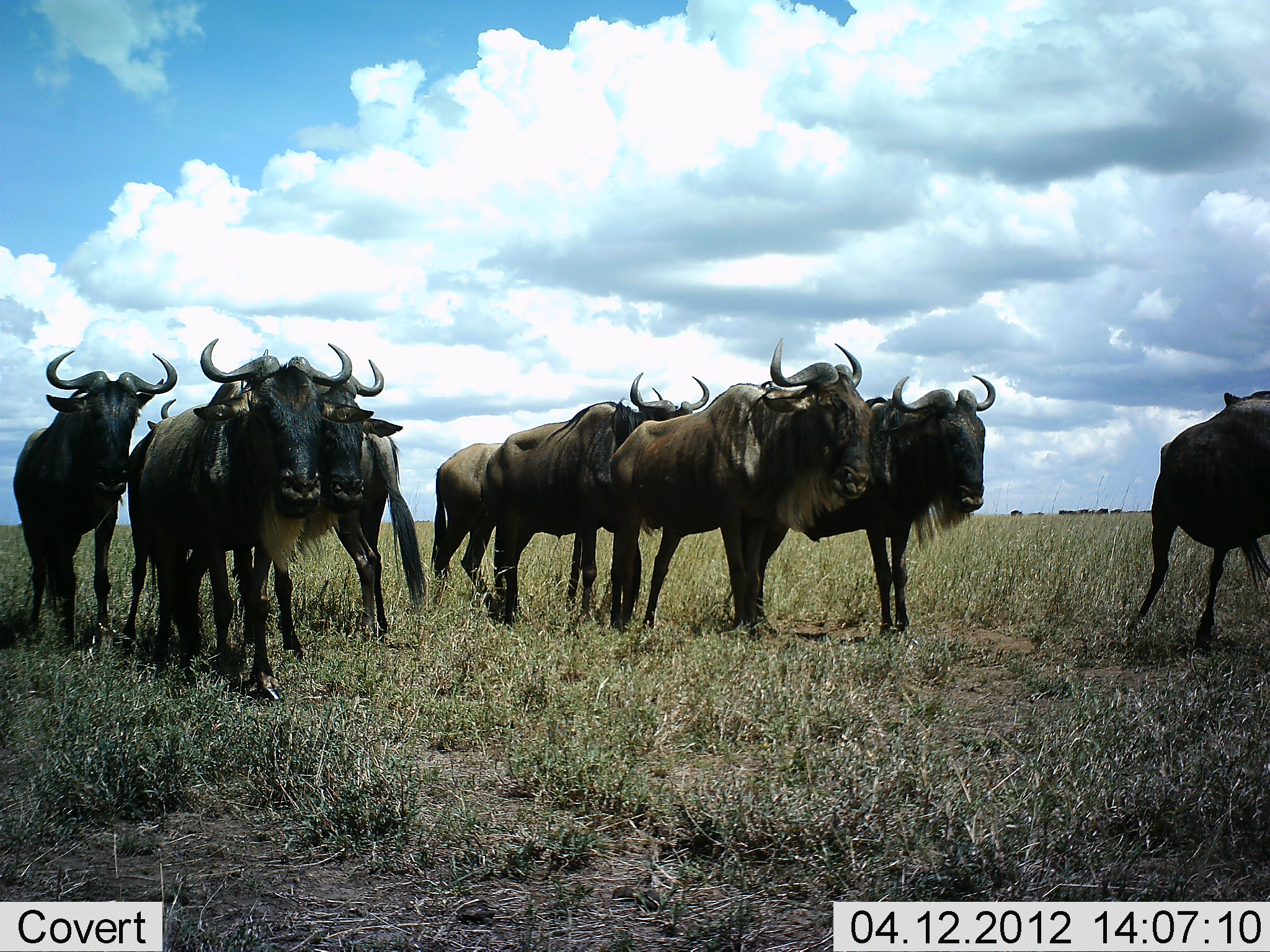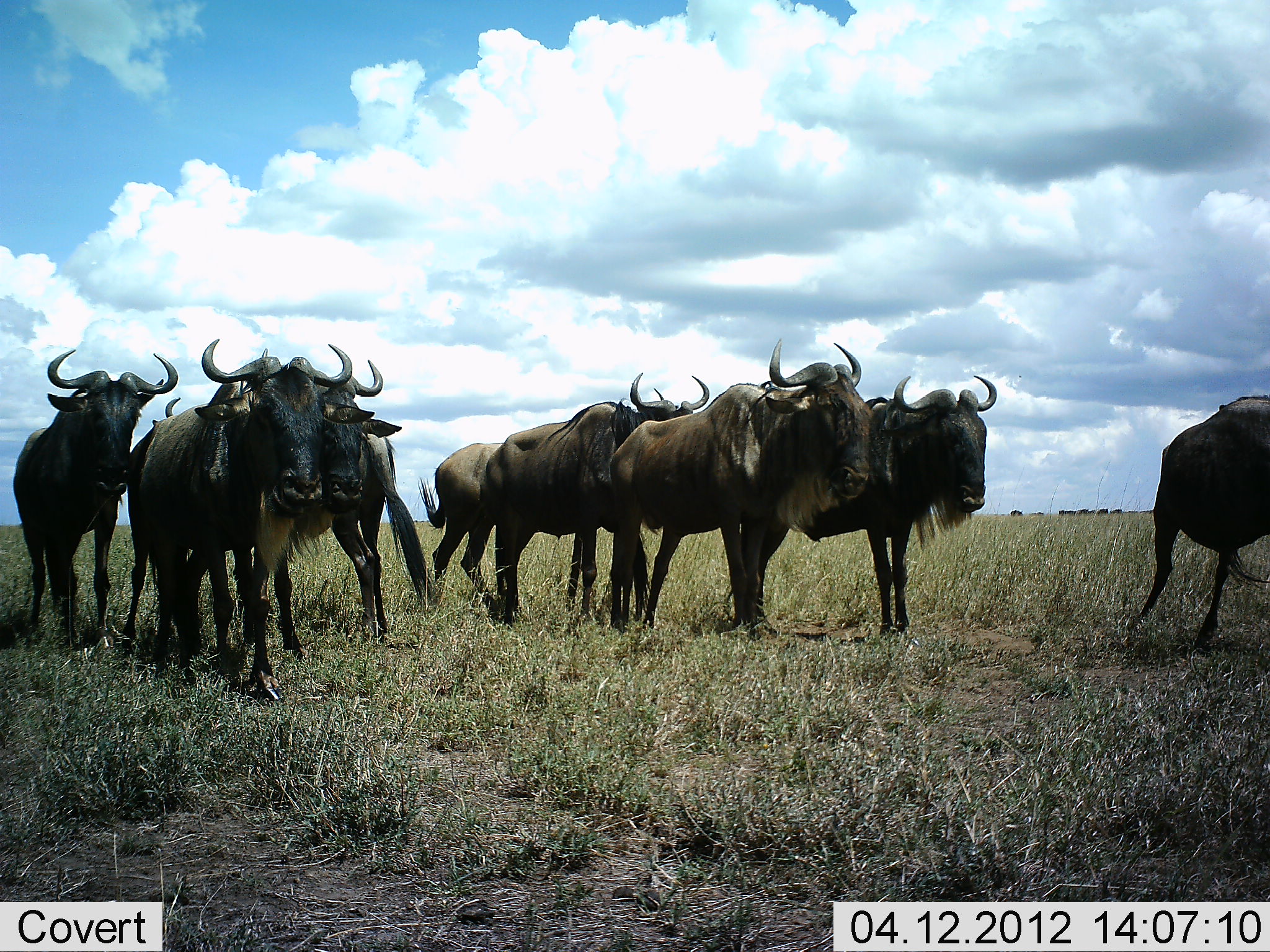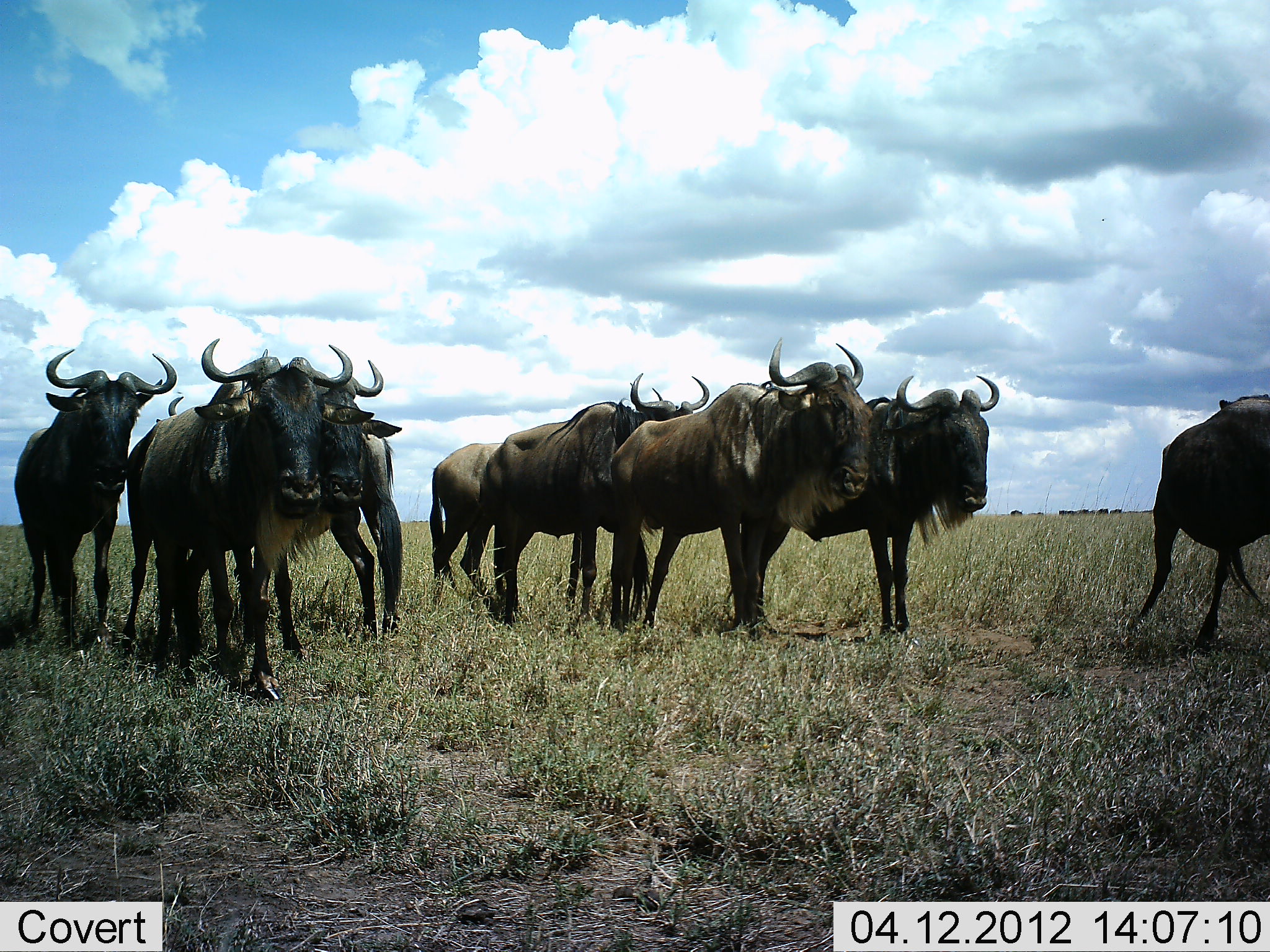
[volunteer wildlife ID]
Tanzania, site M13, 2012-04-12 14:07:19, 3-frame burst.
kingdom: Animalia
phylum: Chordata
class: Mammalia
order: Artiodactyla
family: Bovidae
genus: Connochaetes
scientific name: Connochaetes taurinus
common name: blue wildebeest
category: wildebeest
Wildebeest (blue wildebeest) (Connochaetes taurinus), count 9. Behavior (volunteer vote fractions): standing 95%, resting 11%, moving 0%, interacting 0%. Young present (vote fraction): 0%. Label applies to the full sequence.